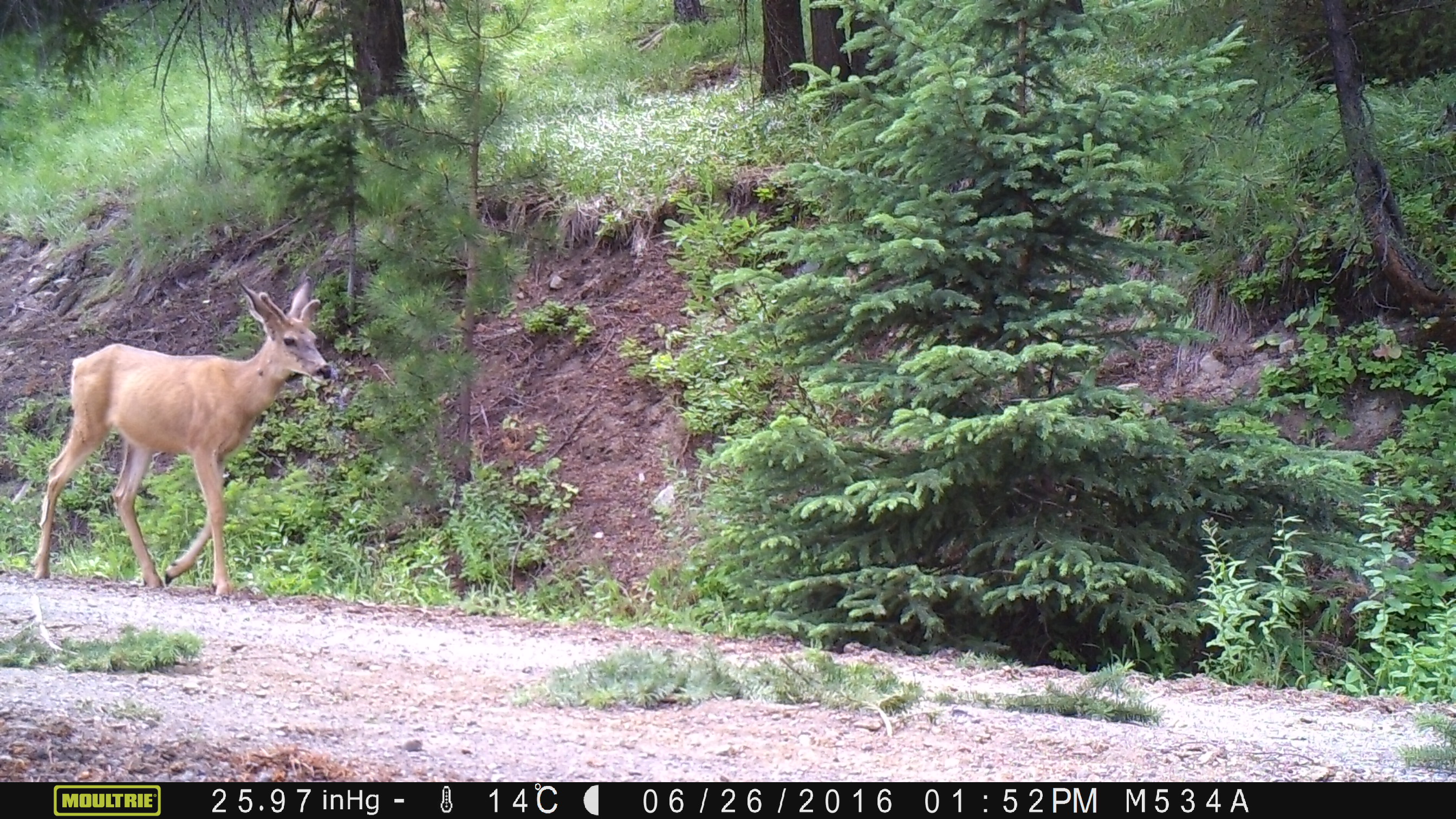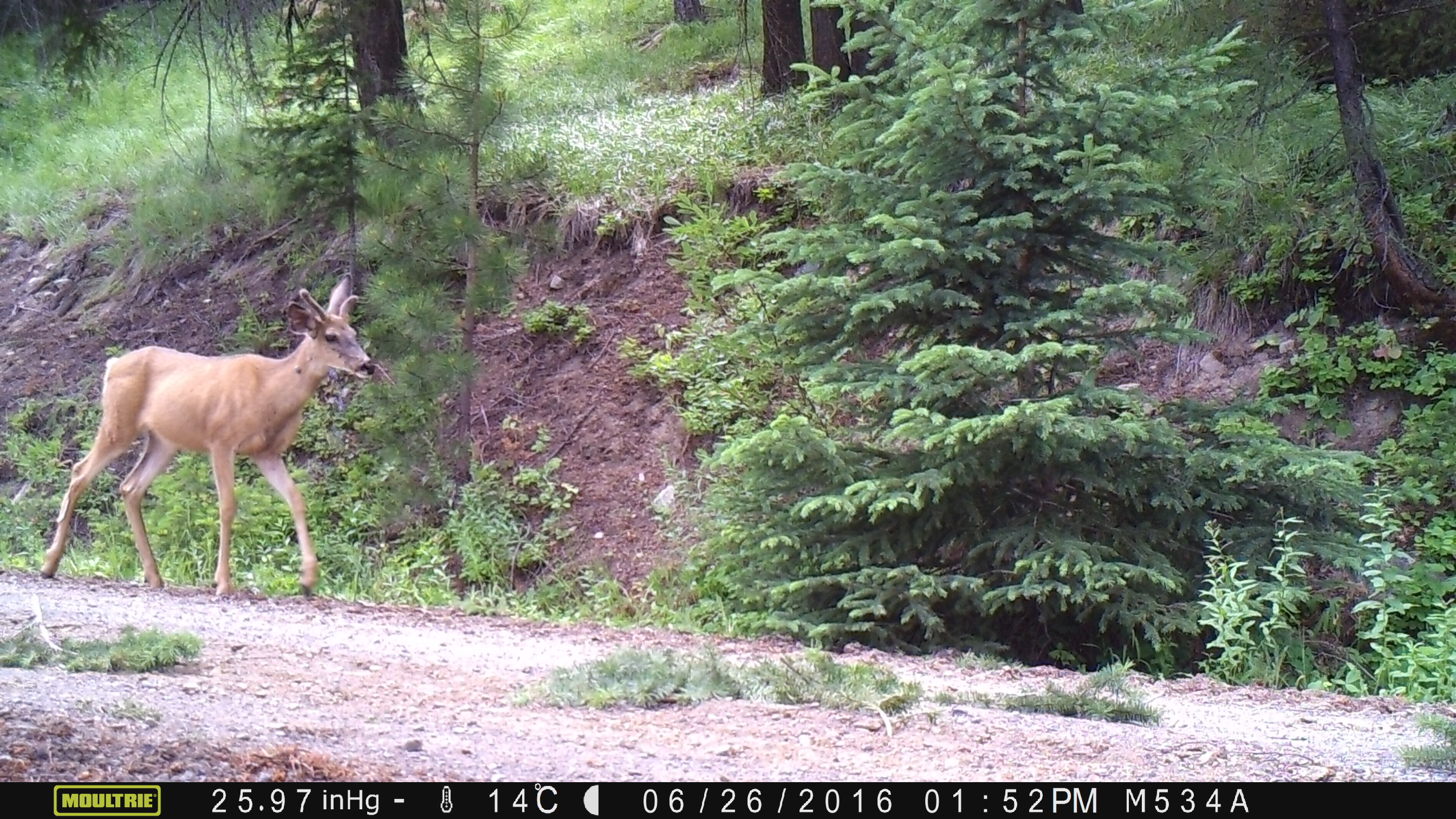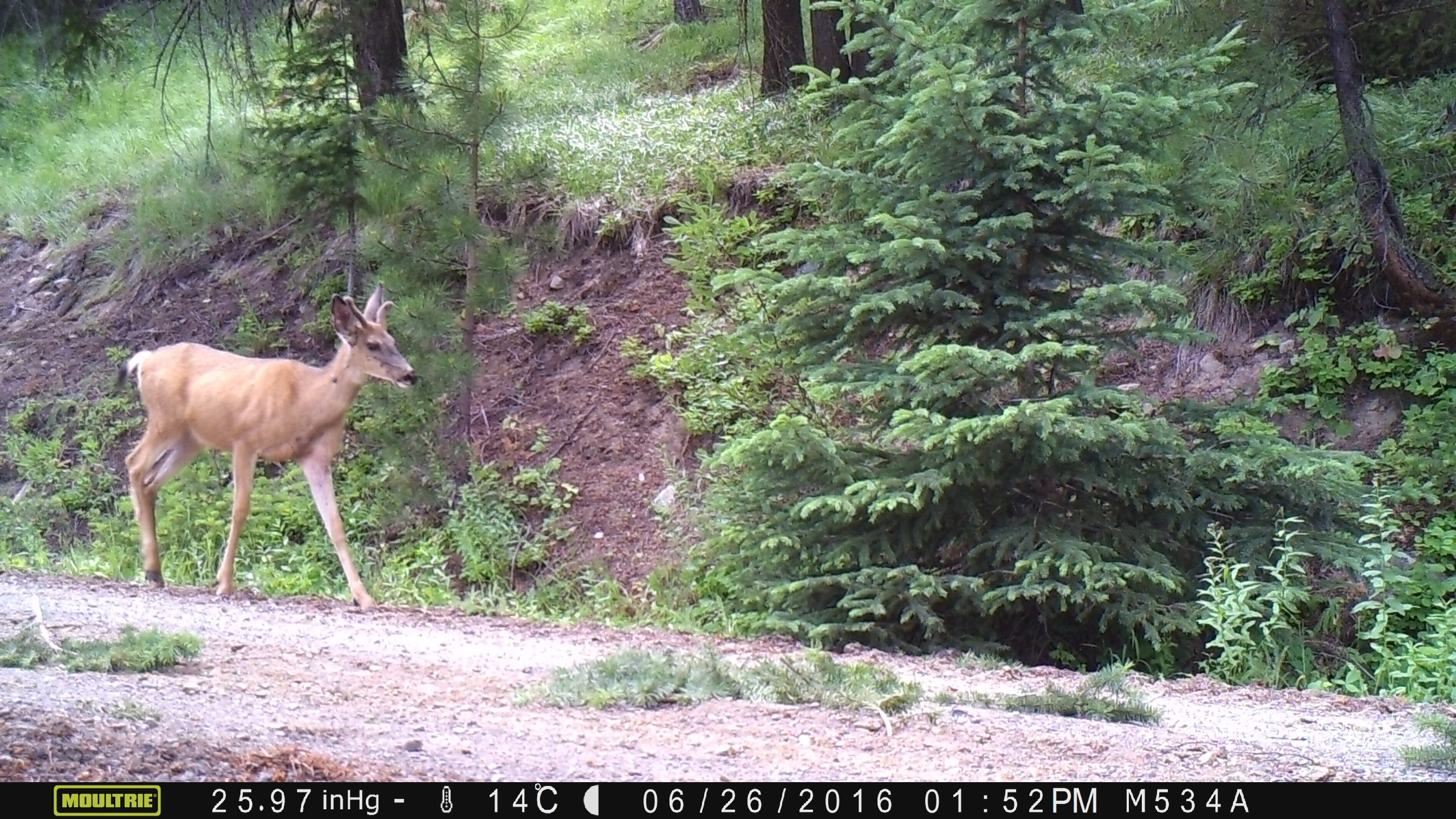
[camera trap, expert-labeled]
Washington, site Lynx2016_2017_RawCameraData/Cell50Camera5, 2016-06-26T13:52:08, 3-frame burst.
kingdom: Animalia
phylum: Chordata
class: Mammalia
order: Artiodactyla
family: Cervidae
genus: Odocoileus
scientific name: Odocoileus hemionus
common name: mule deer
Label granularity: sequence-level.